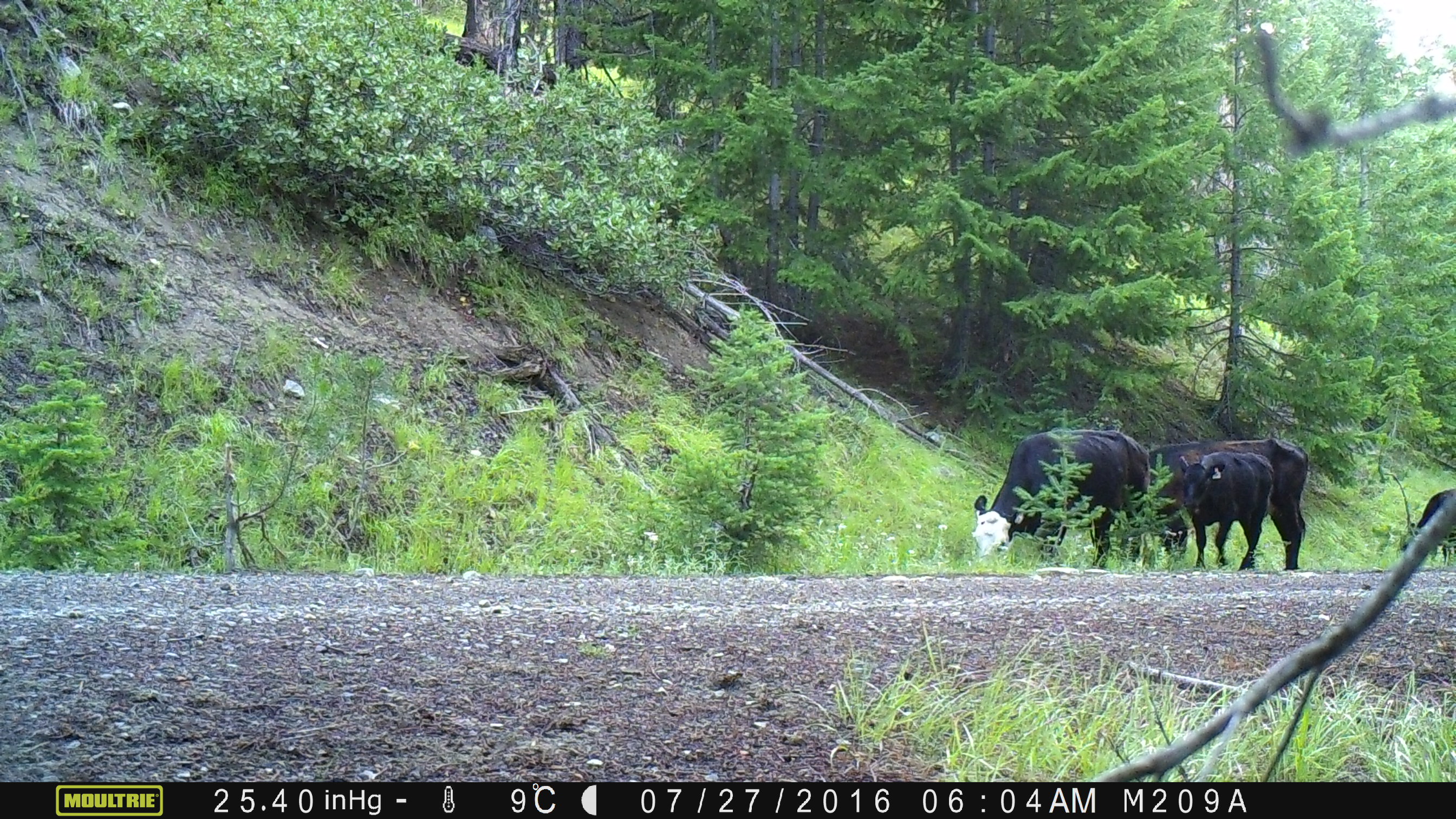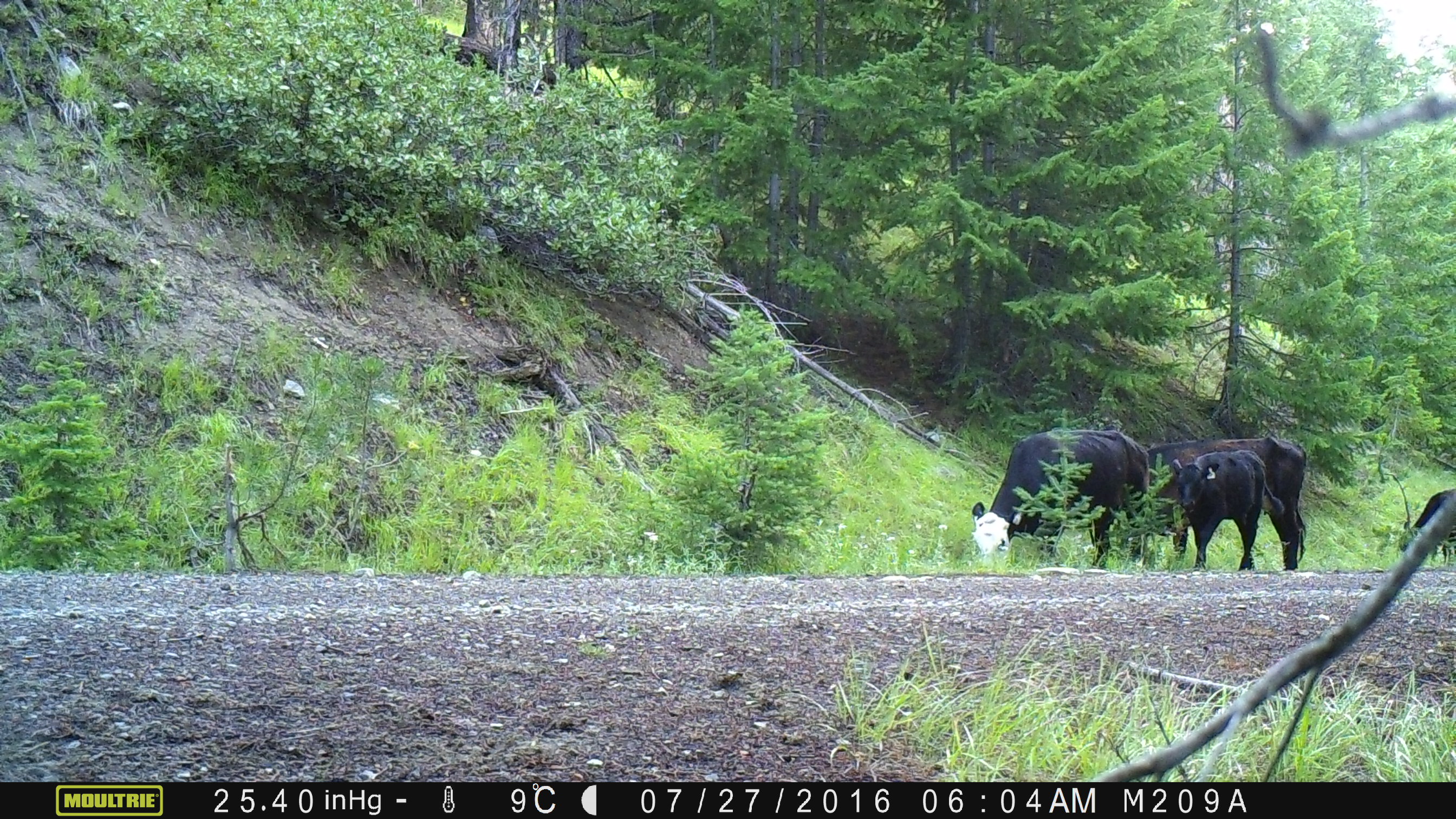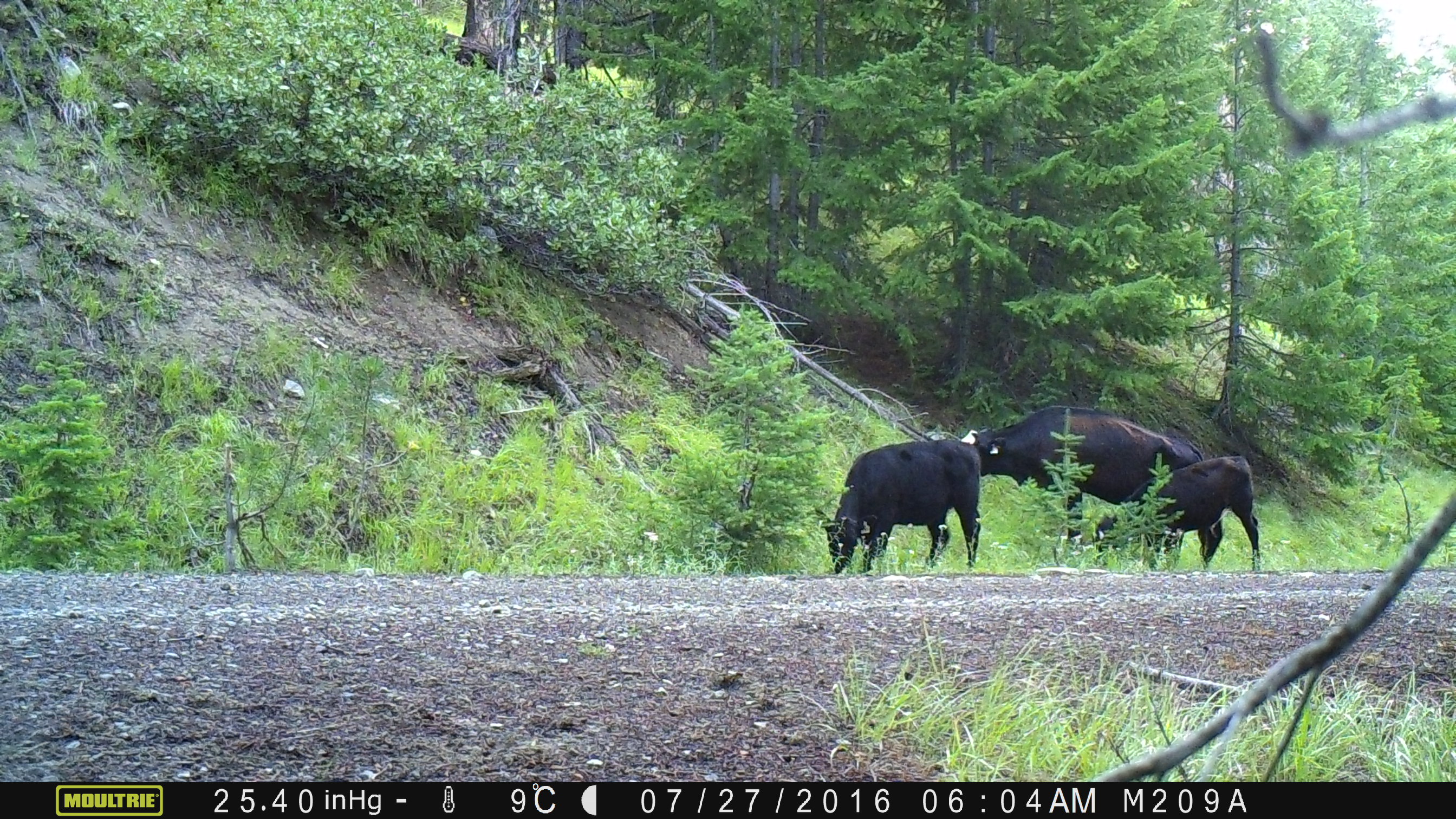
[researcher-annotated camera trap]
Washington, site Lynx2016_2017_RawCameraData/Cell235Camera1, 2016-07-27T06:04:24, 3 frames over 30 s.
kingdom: Animalia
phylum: Chordata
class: Mammalia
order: Artiodactyla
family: Bovidae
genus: Bos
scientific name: Bos taurus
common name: domestic cattle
Domestic cattle (Bos taurus). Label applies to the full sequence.